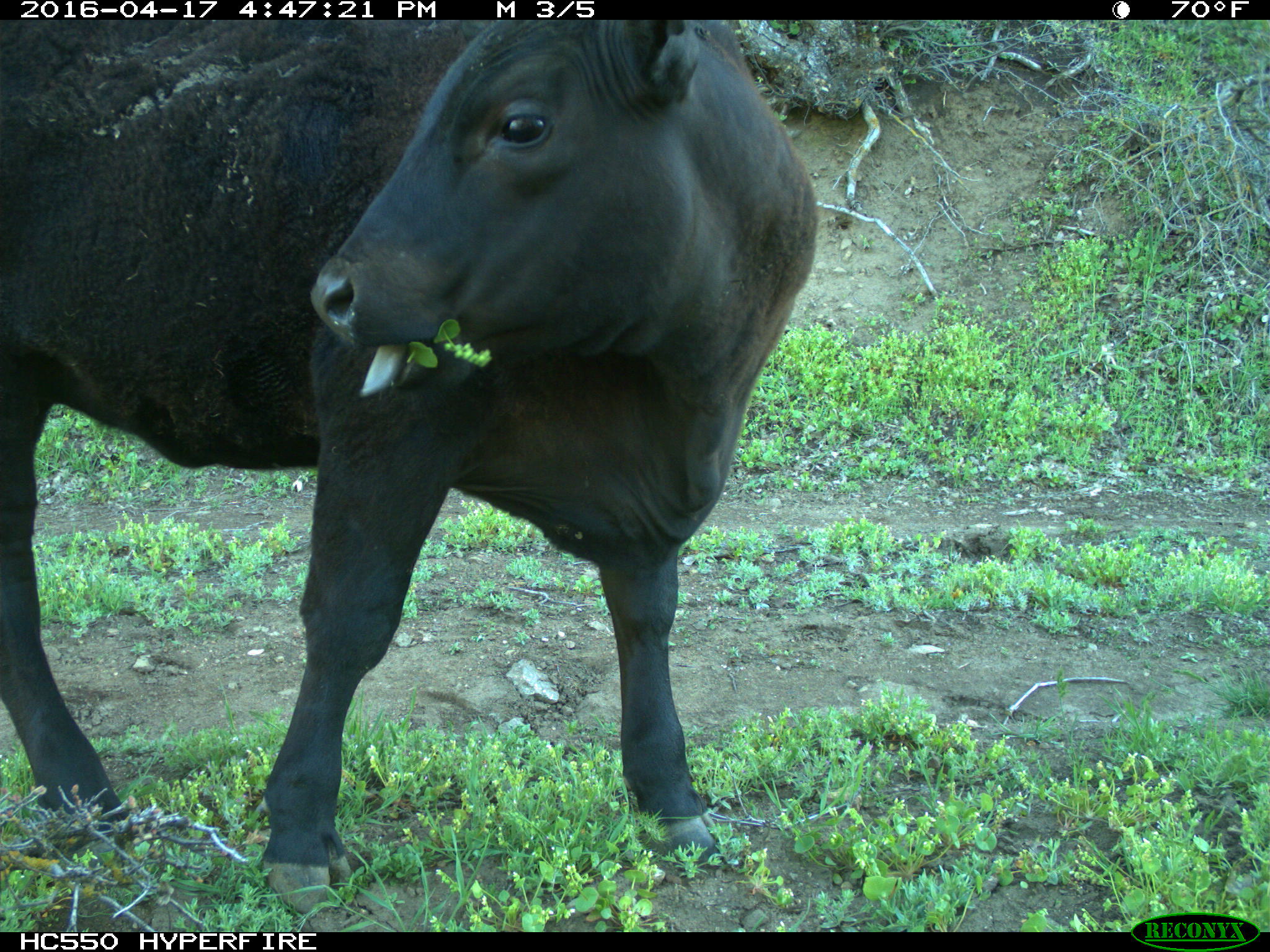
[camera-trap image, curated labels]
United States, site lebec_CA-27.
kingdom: Animalia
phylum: Chordata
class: Mammalia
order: Artiodactyla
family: Bovidae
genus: Bos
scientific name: Bos taurus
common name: domestic cow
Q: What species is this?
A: Bos taurus (domestic cow).